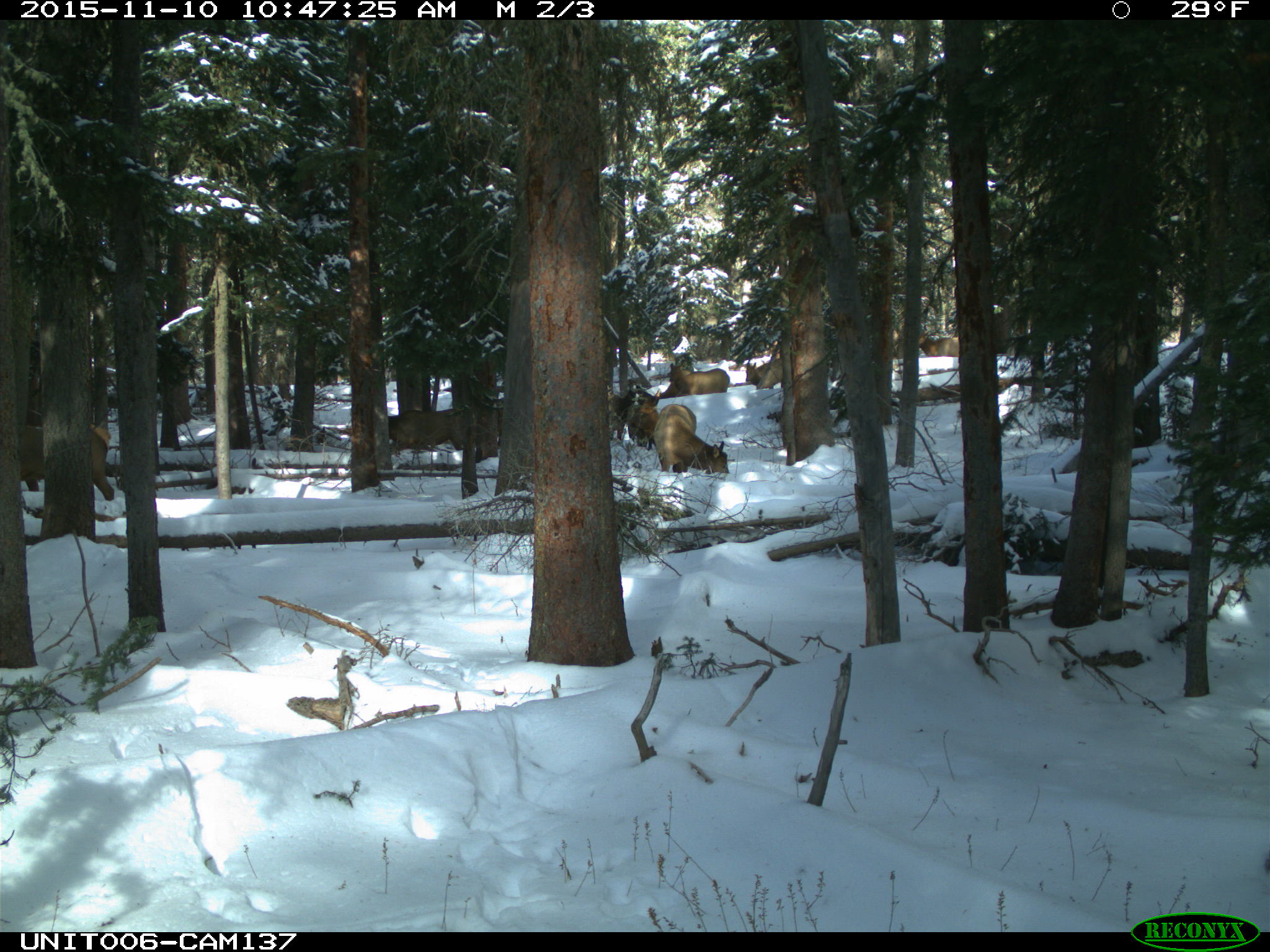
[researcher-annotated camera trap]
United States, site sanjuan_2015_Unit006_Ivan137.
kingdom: Animalia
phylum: Chordata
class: Mammalia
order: Artiodactyla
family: Cervidae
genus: Cervus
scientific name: Cervus elaphus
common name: red deer